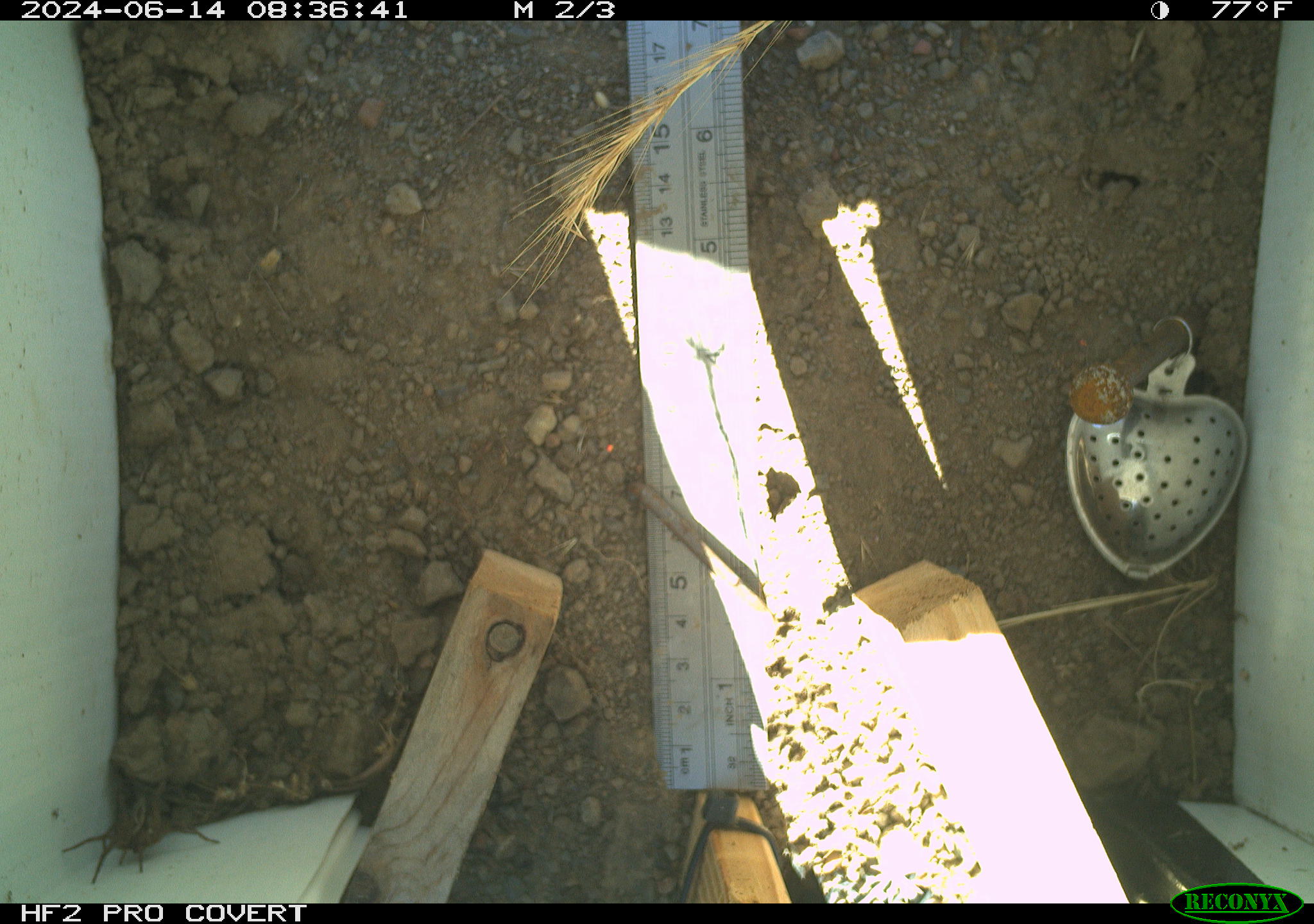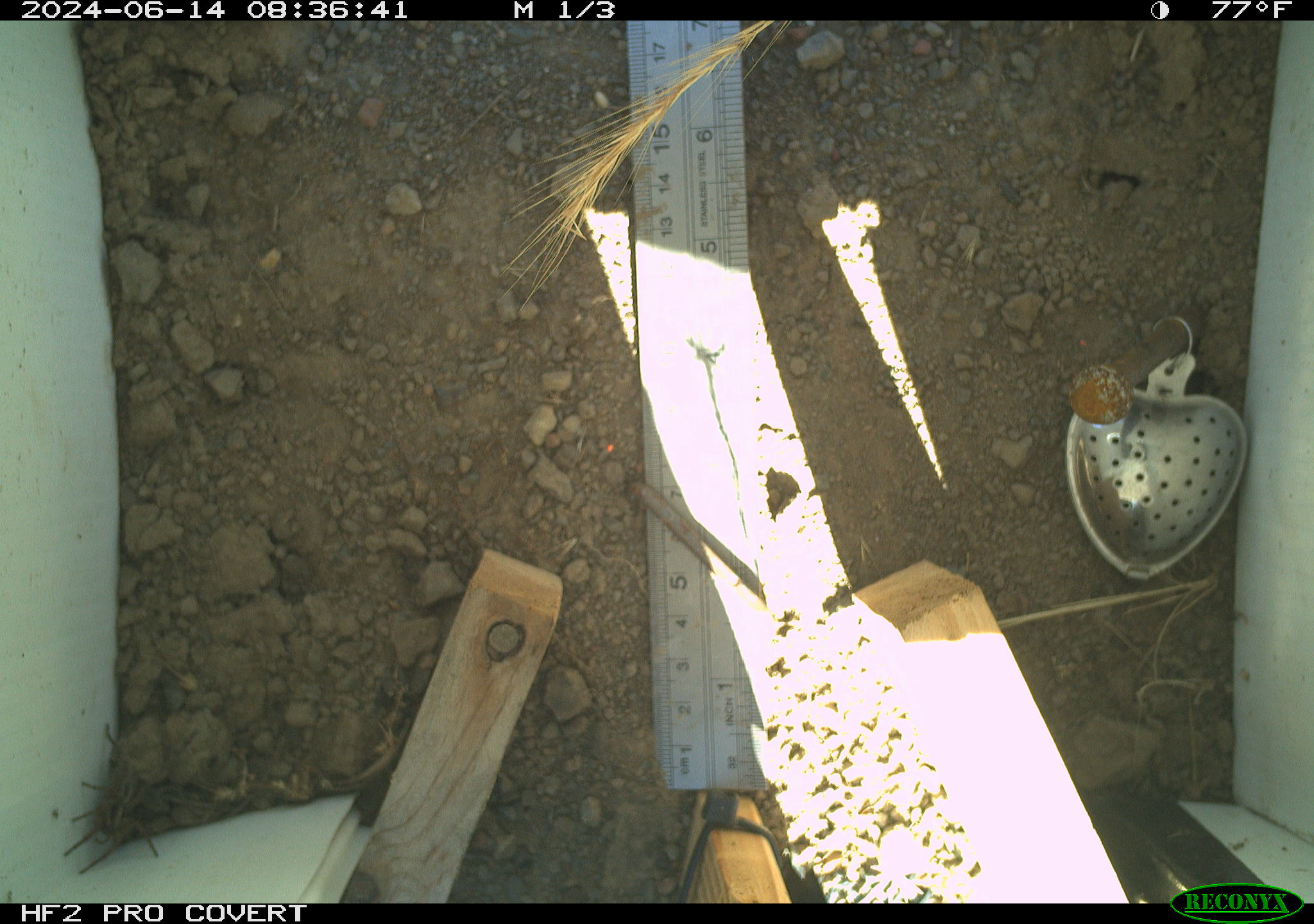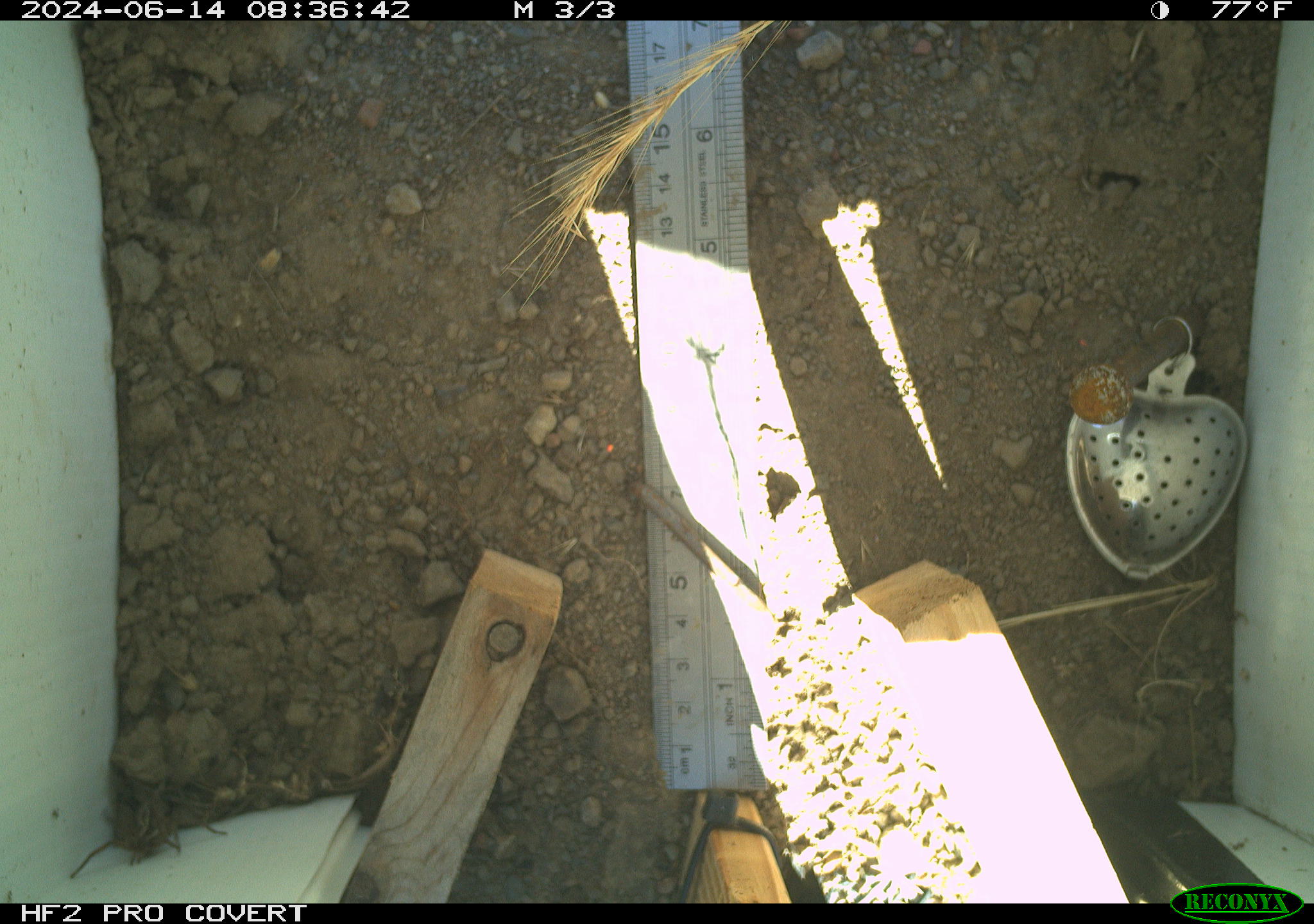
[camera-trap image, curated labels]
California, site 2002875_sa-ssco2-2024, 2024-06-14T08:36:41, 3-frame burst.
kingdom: Animalia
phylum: Arthropoda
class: Arachnida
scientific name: Arachnida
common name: arachnids